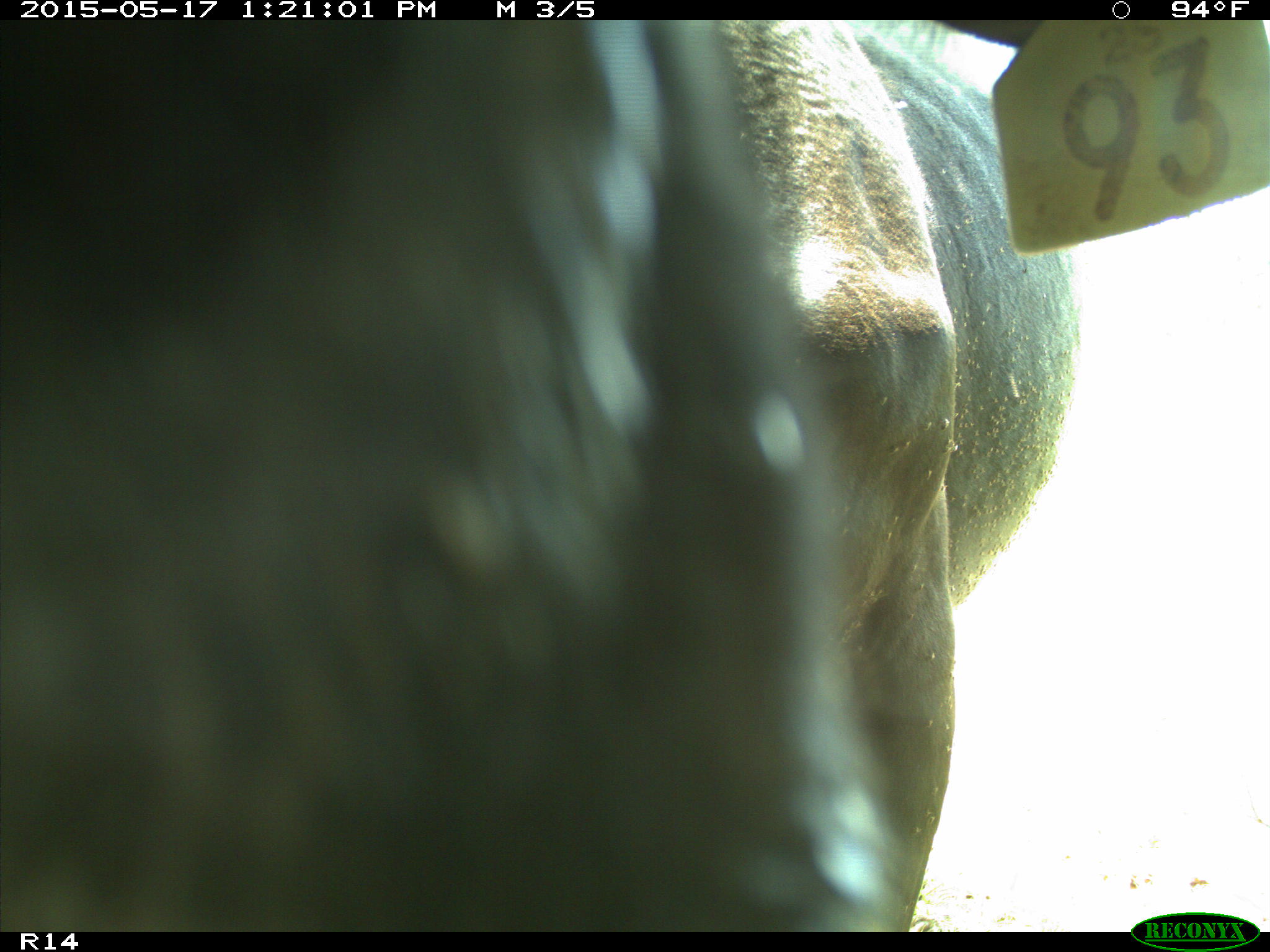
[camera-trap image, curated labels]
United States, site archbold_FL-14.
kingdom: Animalia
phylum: Chordata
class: Mammalia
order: Artiodactyla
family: Bovidae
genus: Bos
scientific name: Bos taurus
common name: domestic cow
Bos taurus (domestic cow).